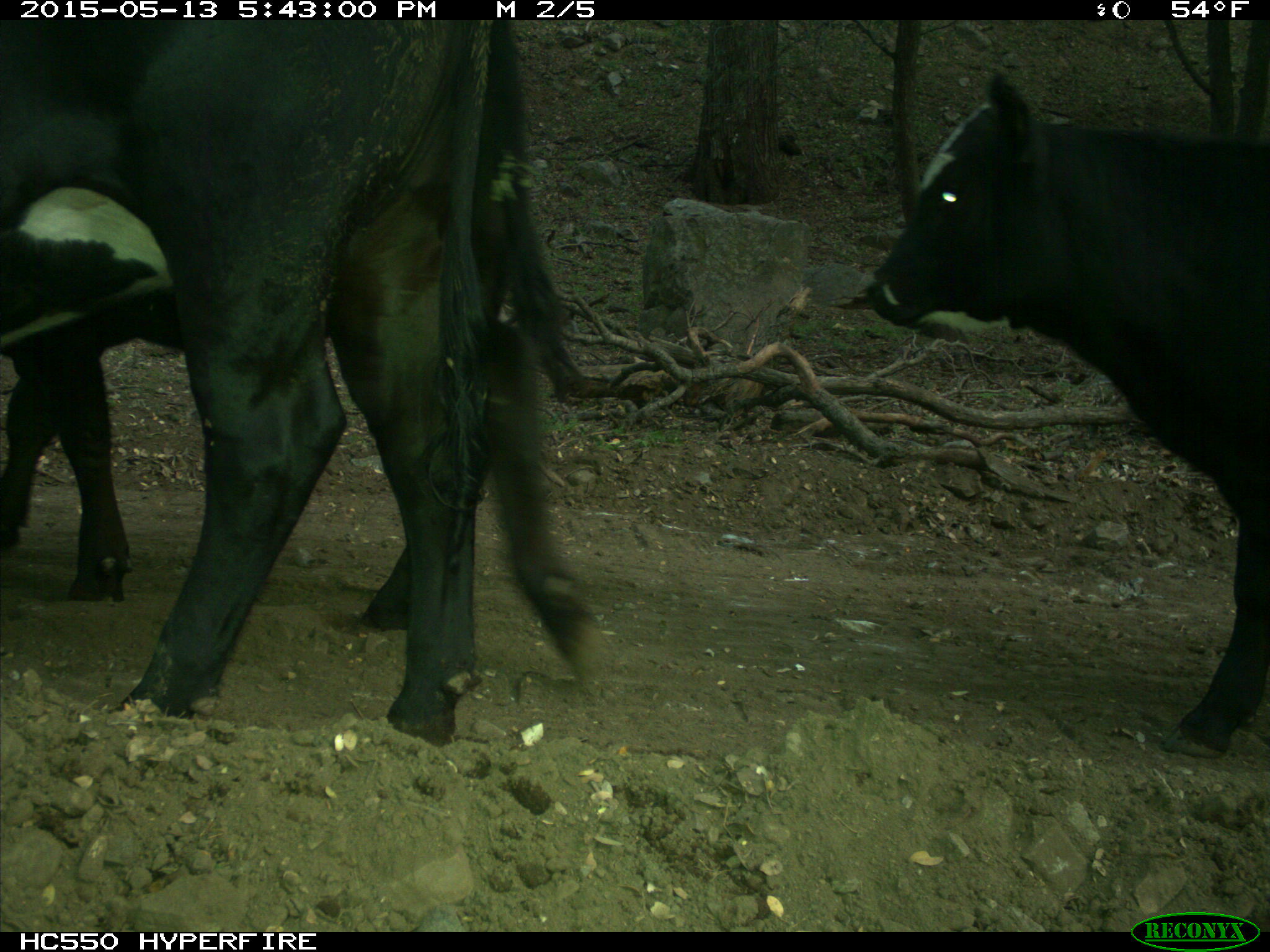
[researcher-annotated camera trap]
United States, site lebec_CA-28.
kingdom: Animalia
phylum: Chordata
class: Mammalia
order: Artiodactyla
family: Bovidae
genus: Bos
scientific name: Bos taurus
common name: domestic cow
Bos taurus (domestic cow).